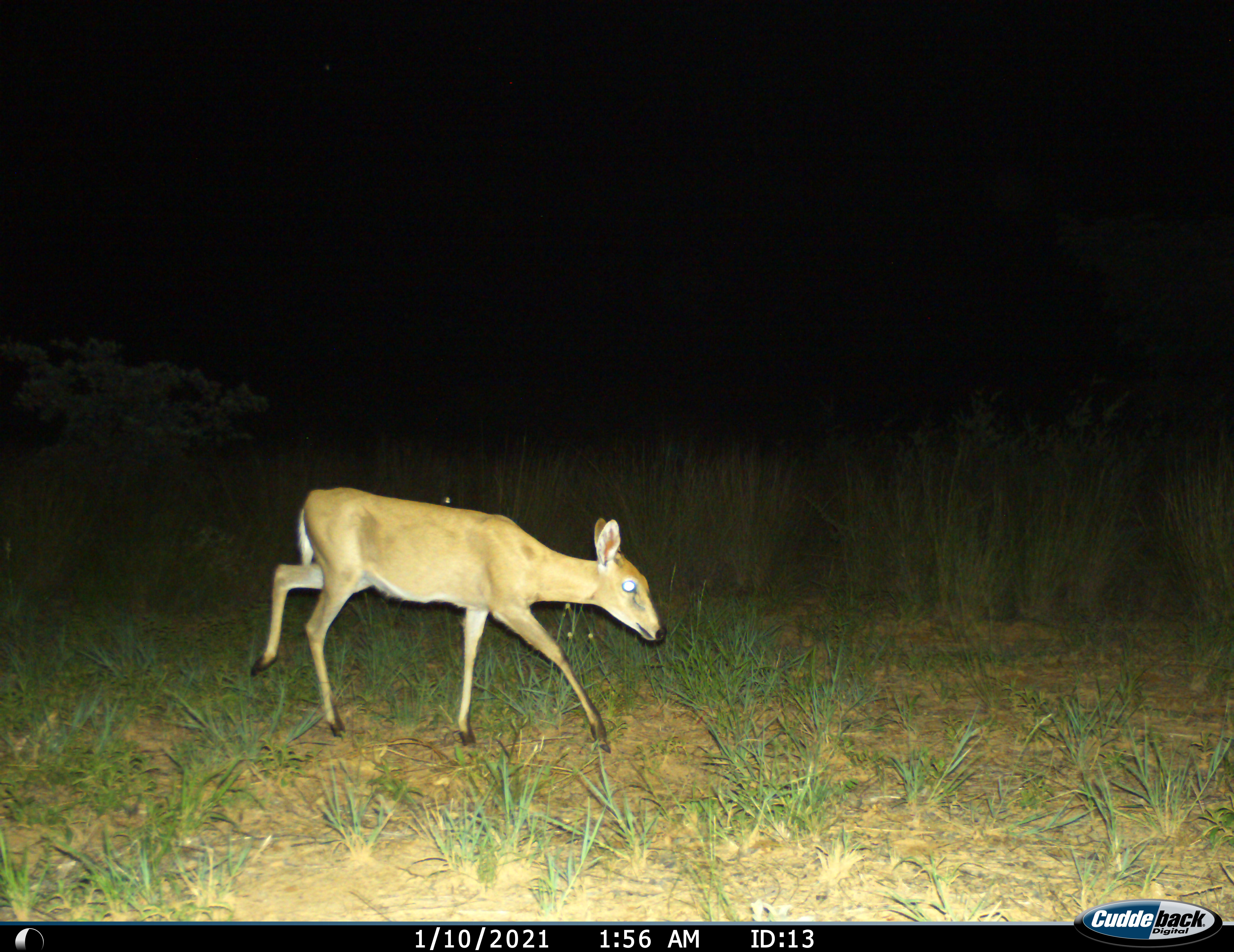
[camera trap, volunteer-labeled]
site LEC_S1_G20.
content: unidentified animal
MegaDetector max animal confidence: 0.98